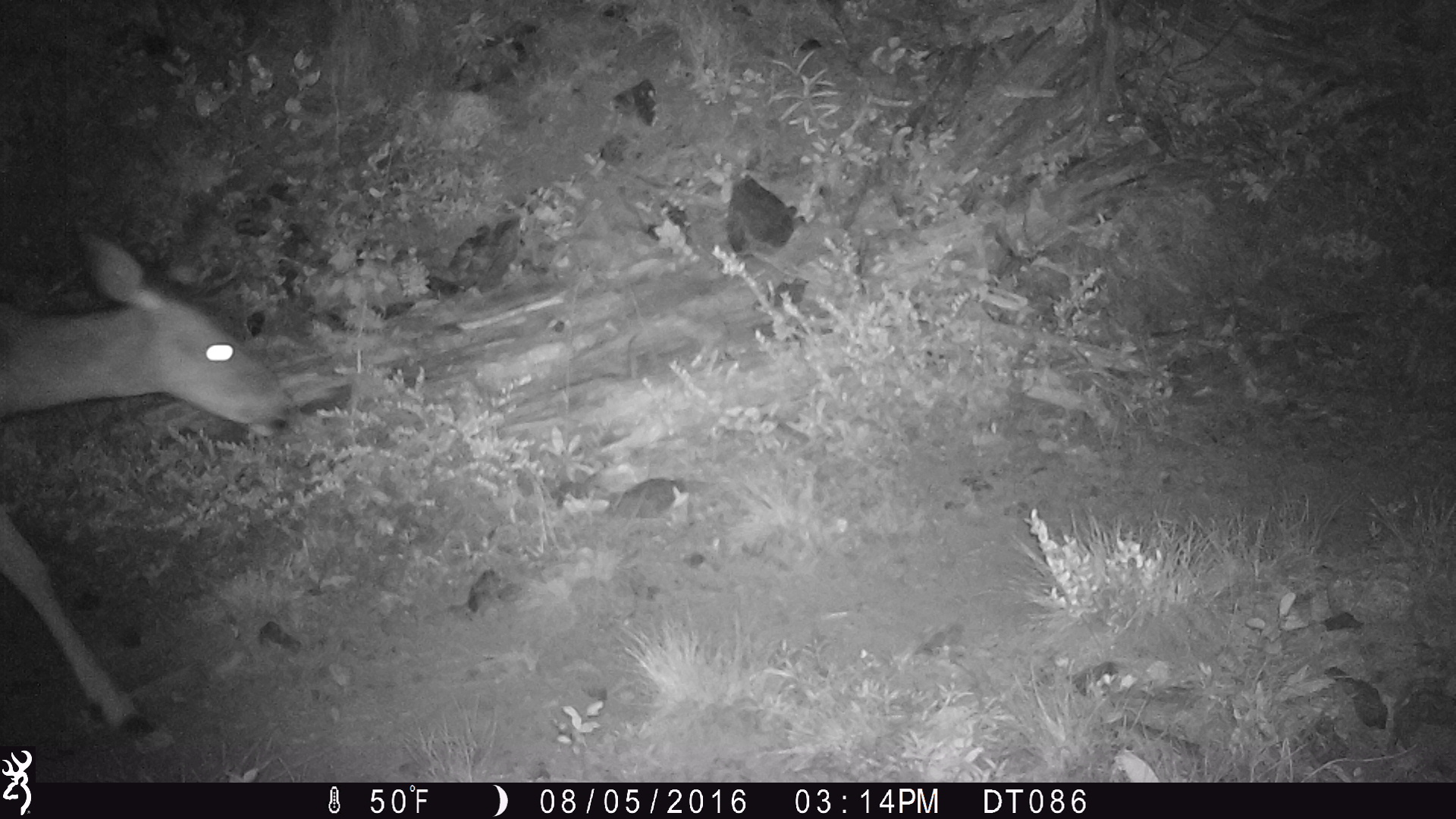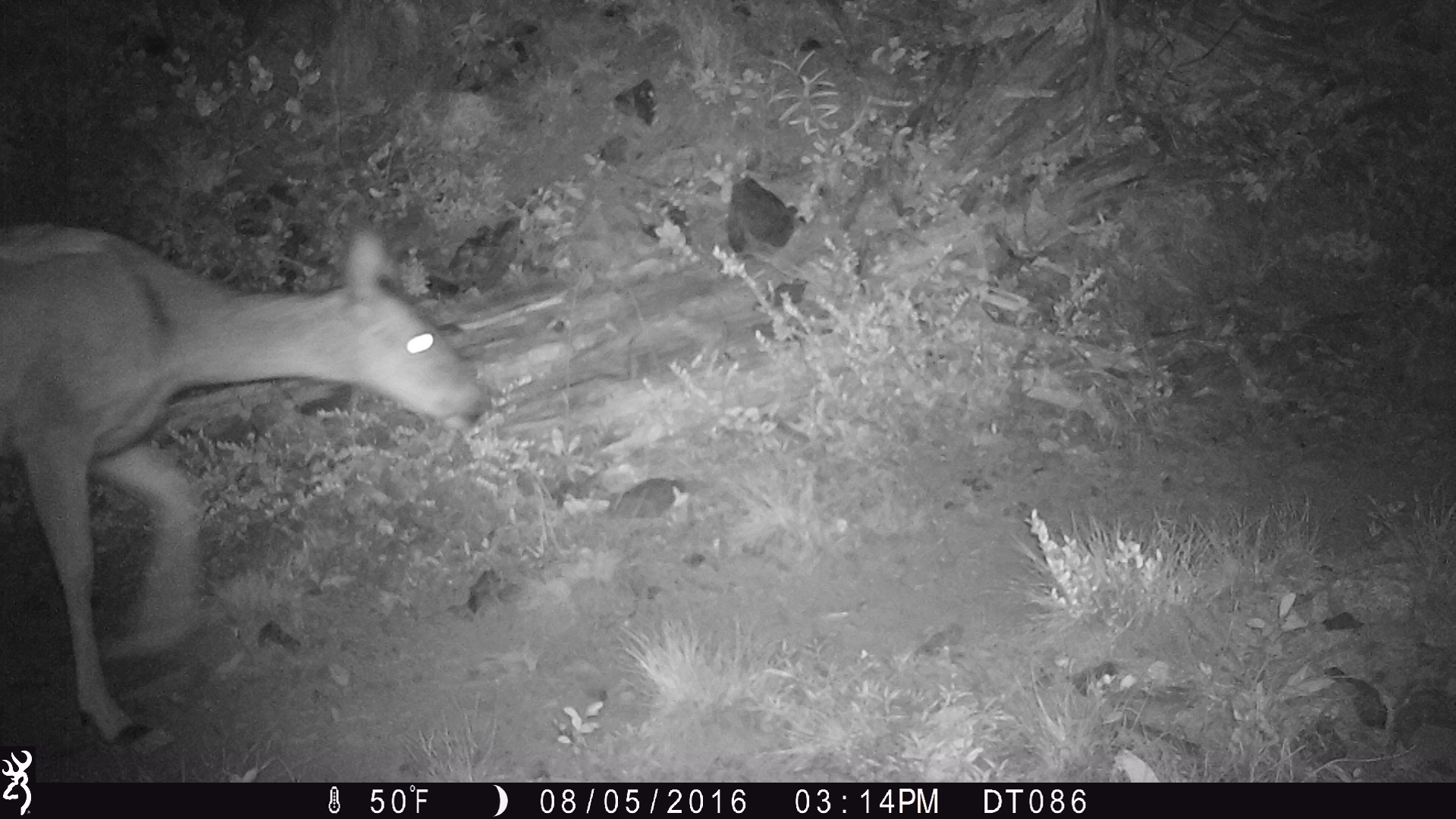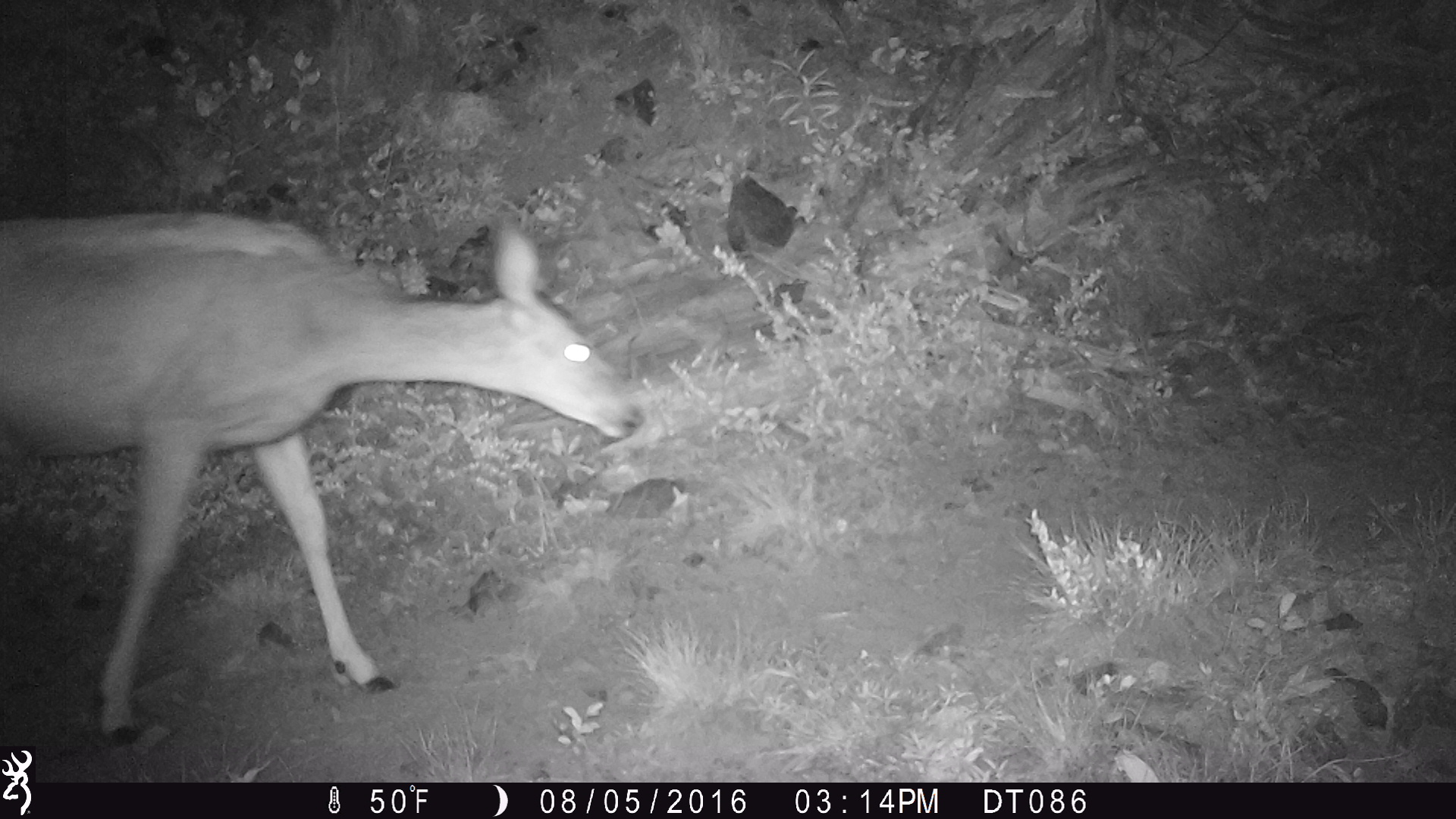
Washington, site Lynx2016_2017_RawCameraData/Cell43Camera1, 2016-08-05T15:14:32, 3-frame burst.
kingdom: Animalia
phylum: Chordata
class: Mammalia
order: Artiodactyla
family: Cervidae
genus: Odocoileus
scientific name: Odocoileus hemionus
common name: mule deer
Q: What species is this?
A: Odocoileus hemionus (mule deer).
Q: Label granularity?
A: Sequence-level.